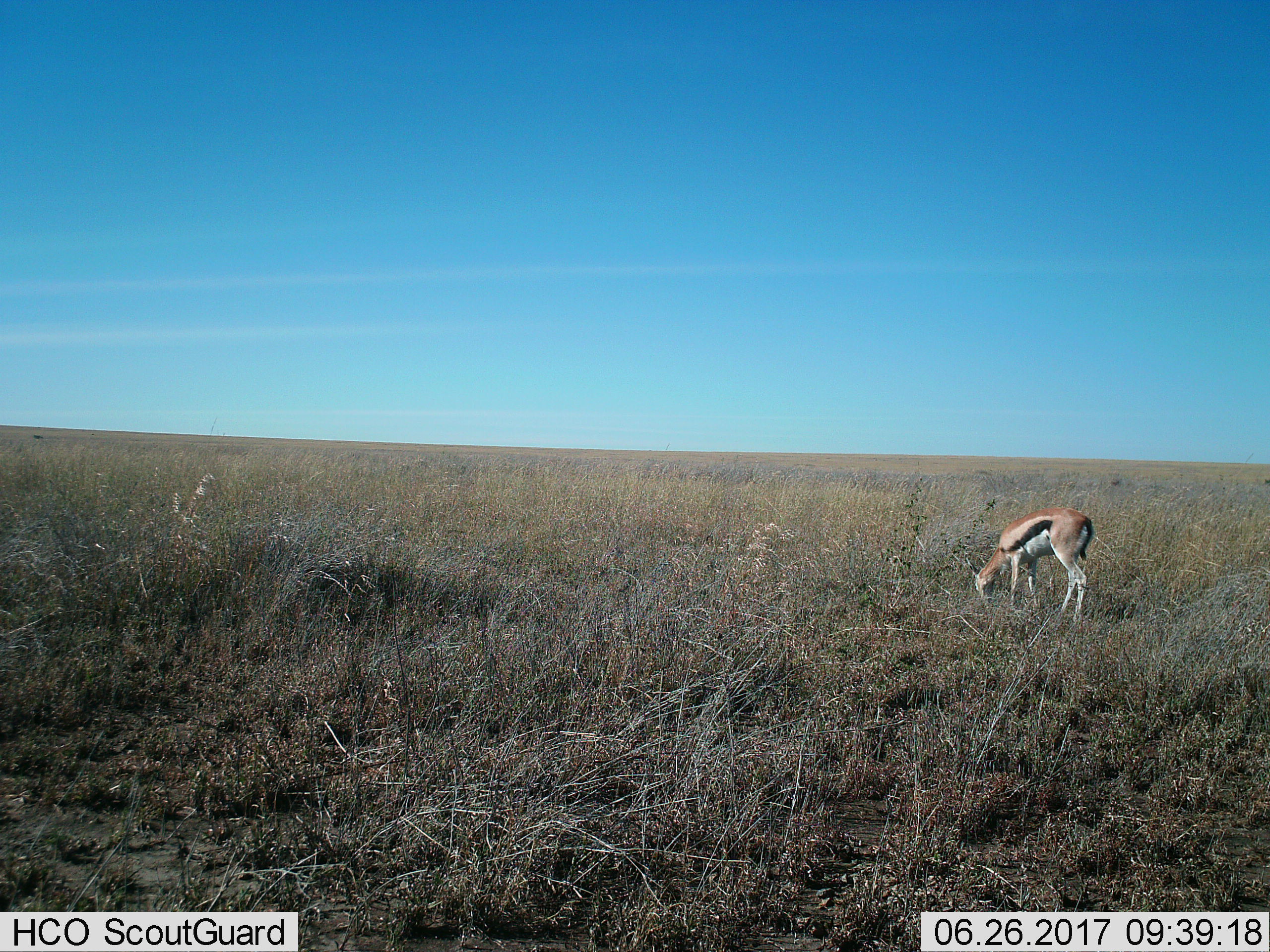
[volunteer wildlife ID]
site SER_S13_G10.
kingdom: Animalia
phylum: Chordata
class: Mammalia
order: Artiodactyla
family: Bovidae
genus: Eudorcas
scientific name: Eudorcas thomsonii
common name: thomson's gazelle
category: gazellethomsons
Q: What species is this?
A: Gazellethomsons (thomson's gazelle) (Eudorcas thomsonii).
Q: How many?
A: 1.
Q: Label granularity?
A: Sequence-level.